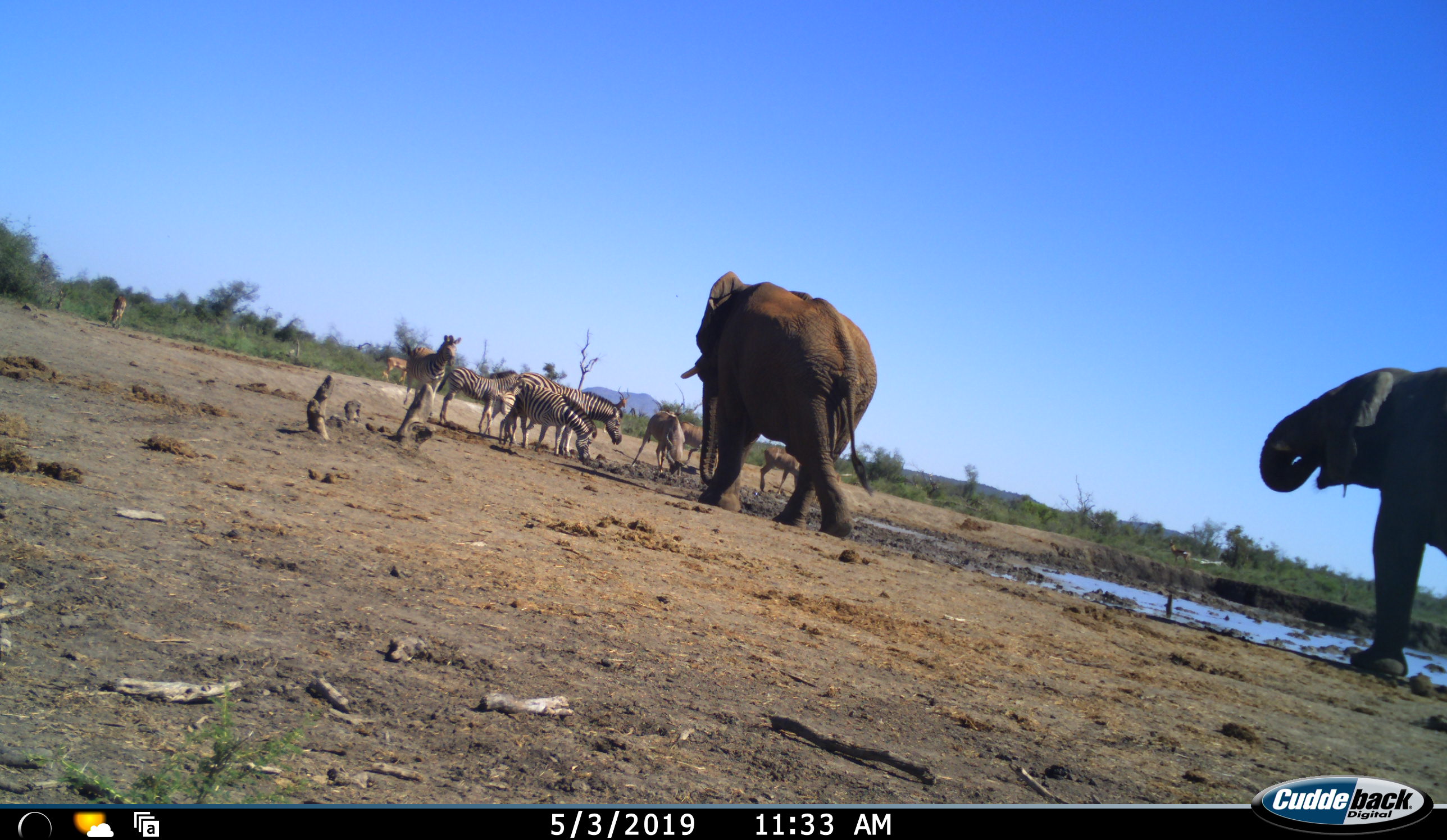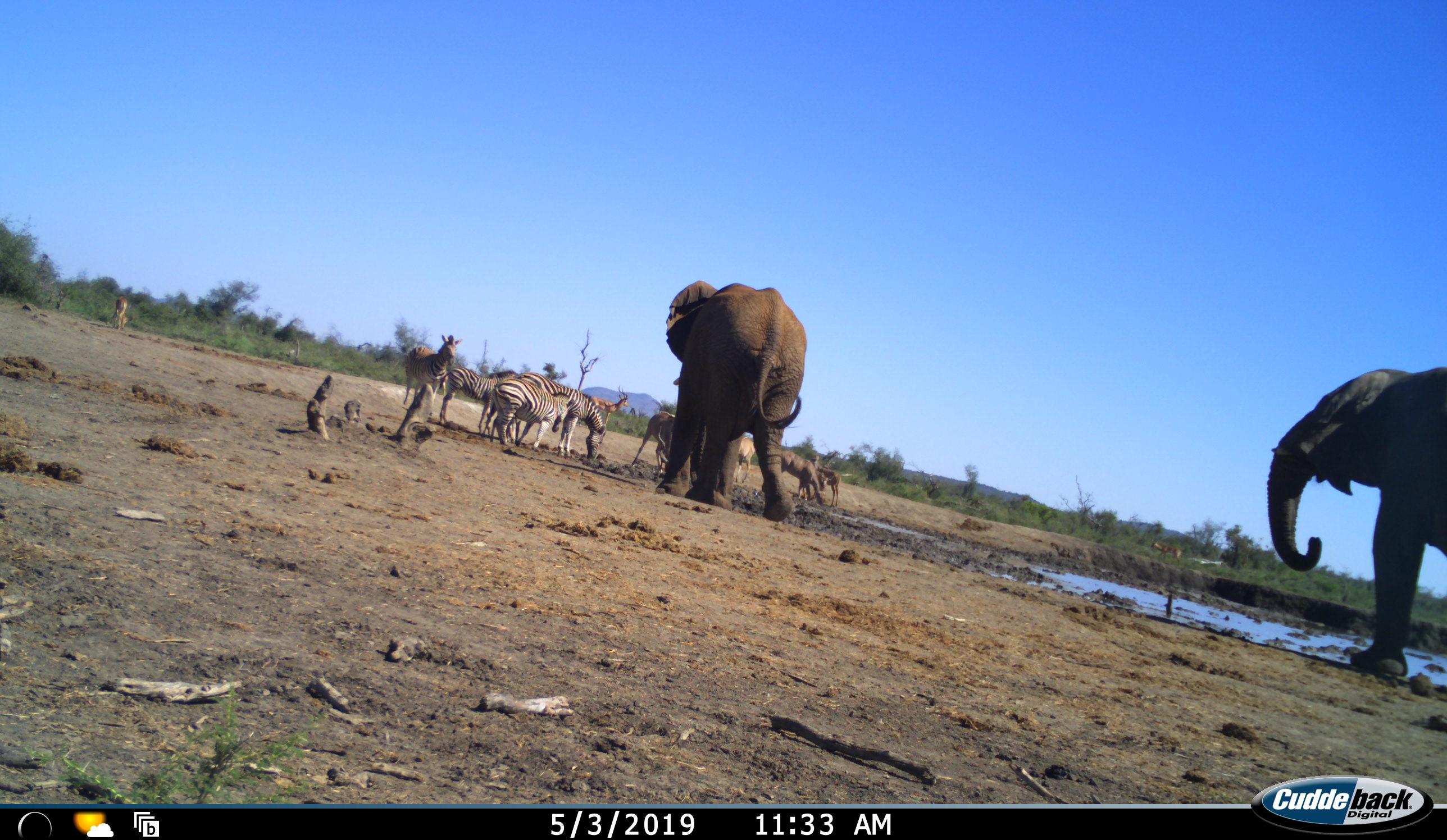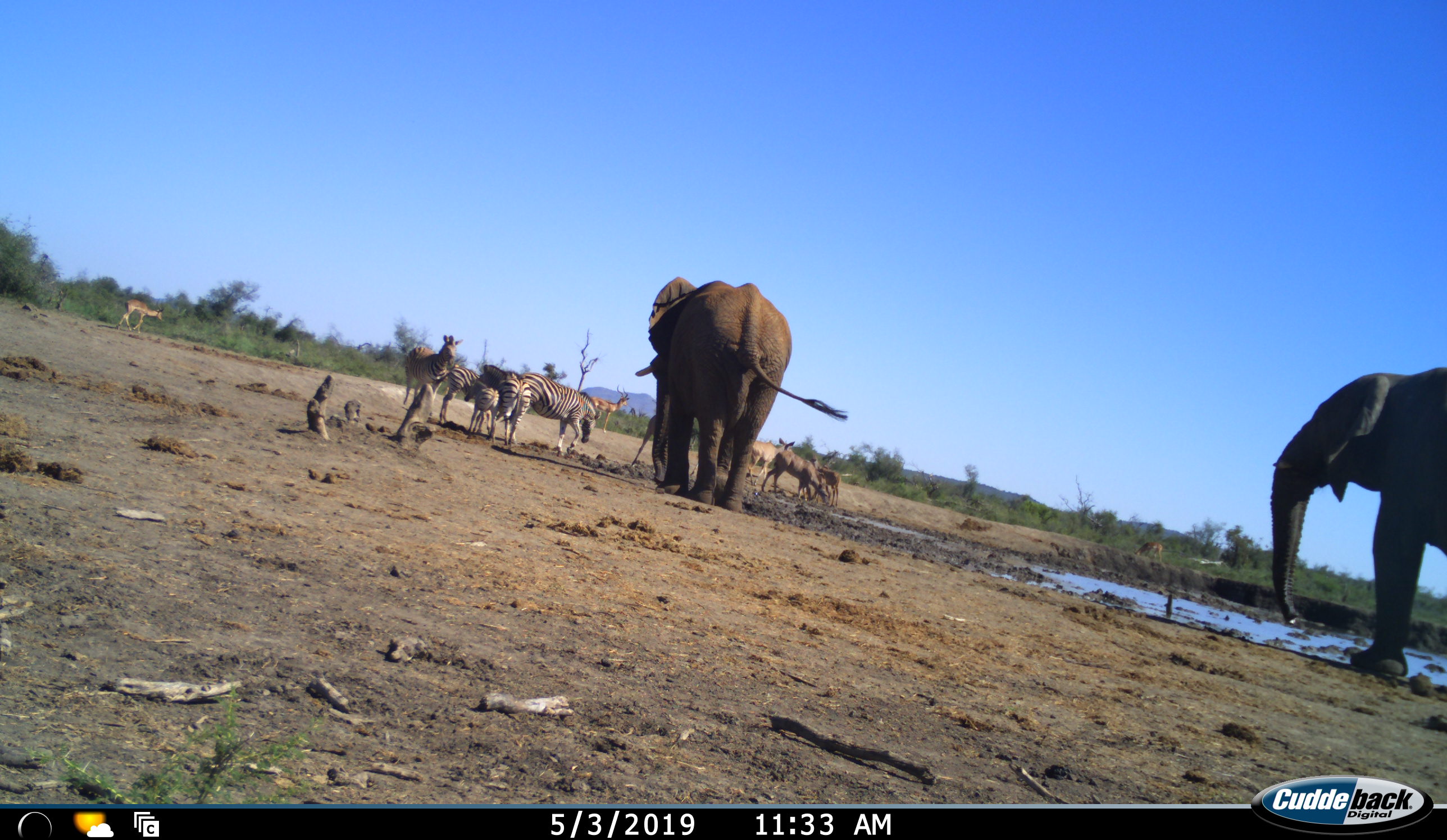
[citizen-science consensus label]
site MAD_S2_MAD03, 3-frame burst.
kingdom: Animalia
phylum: Chordata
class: Mammalia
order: Proboscidea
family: Elephantidae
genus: Loxodonta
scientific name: Loxodonta africana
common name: african bush elephant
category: elephant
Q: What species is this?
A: Elephant (african bush elephant) (Loxodonta africana).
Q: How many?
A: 2.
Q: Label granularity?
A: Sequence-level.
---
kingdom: Animalia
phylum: Chordata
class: Mammalia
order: Artiodactyla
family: Bovidae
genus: Aepyceros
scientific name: Aepyceros melampus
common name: impala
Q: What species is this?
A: Impala (Aepyceros melampus).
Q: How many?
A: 5.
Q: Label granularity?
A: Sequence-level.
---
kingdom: Animalia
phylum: Chordata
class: Mammalia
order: Perissodactyla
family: Equidae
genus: Equus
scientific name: Equus quagga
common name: plains zebra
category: zebraplains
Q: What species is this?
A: Zebraplains (plains zebra) (Equus quagga).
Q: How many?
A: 5.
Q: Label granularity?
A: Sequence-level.